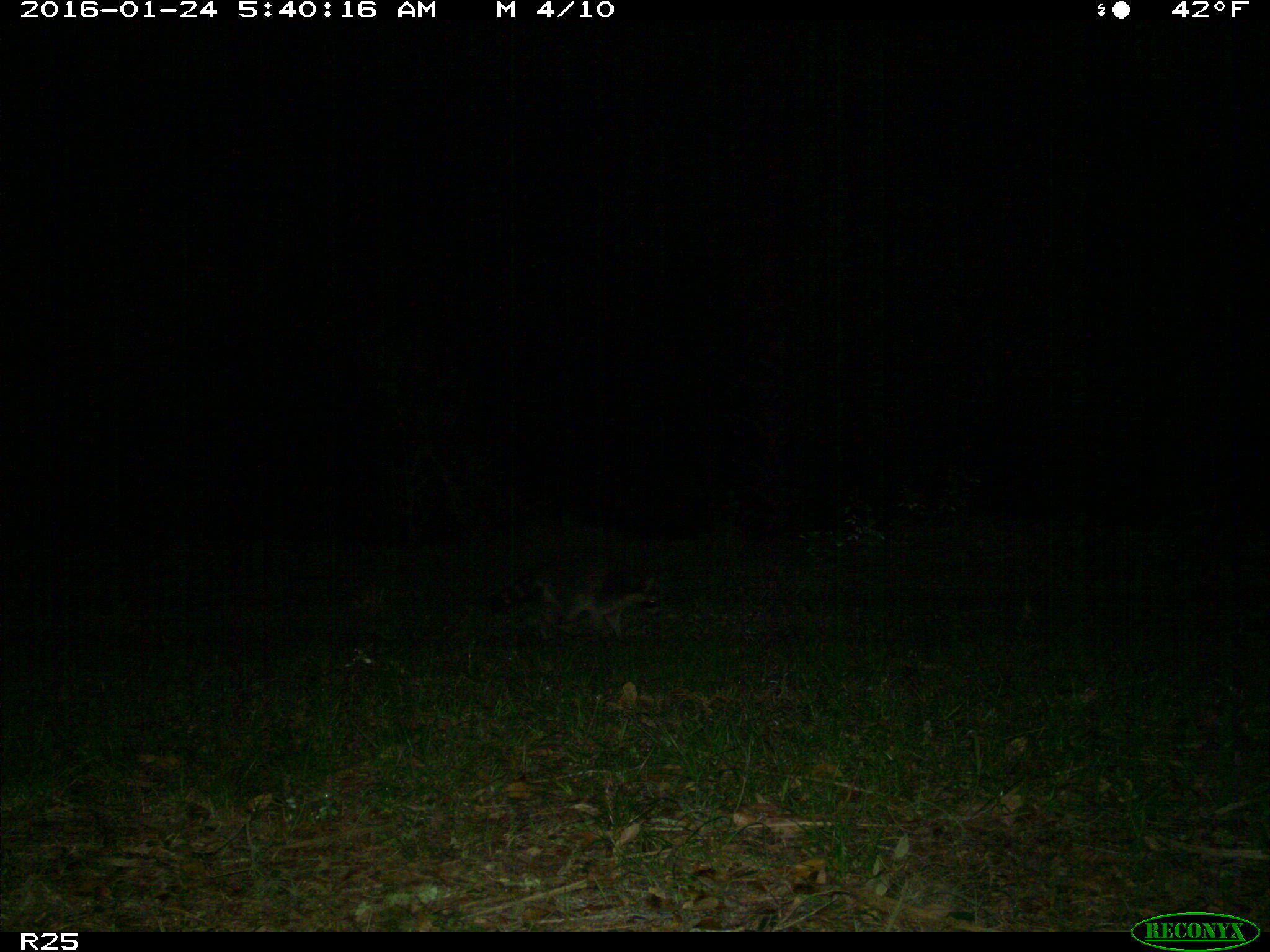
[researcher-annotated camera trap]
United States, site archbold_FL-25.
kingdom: Animalia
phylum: Chordata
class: Mammalia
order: Carnivora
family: Procyonidae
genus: Procyon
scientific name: Procyon lotor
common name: common raccoon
Procyon lotor (common raccoon).